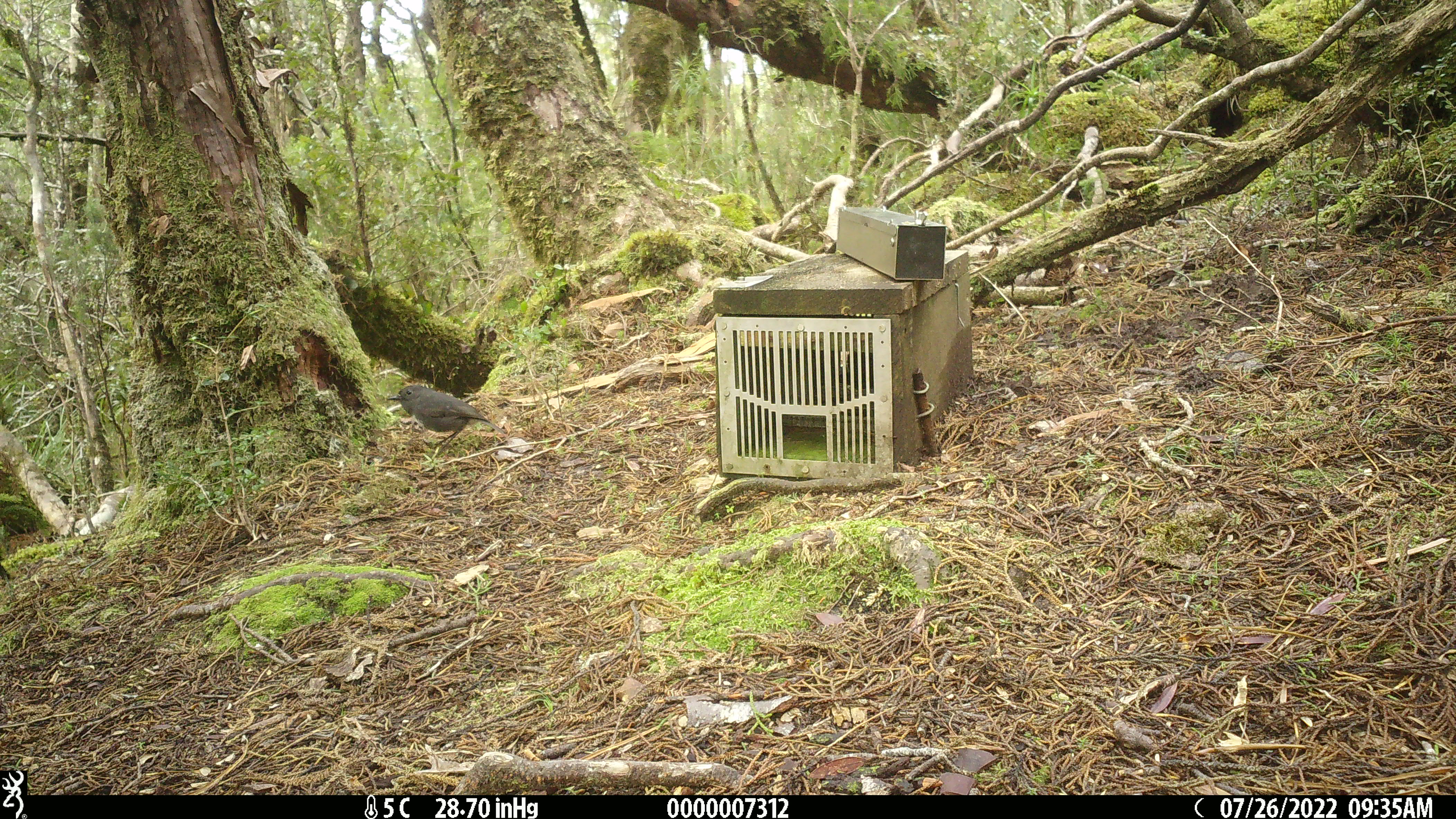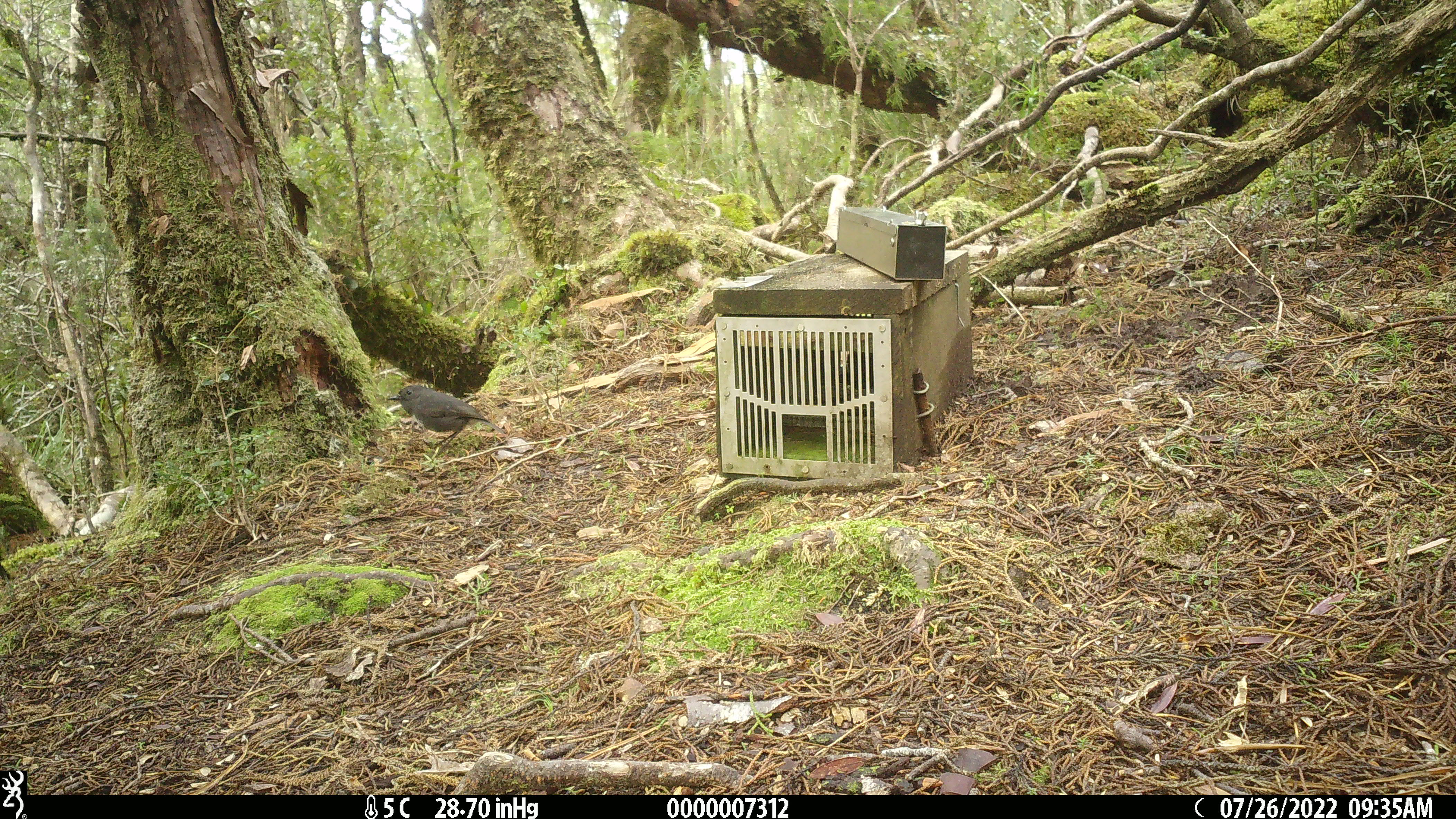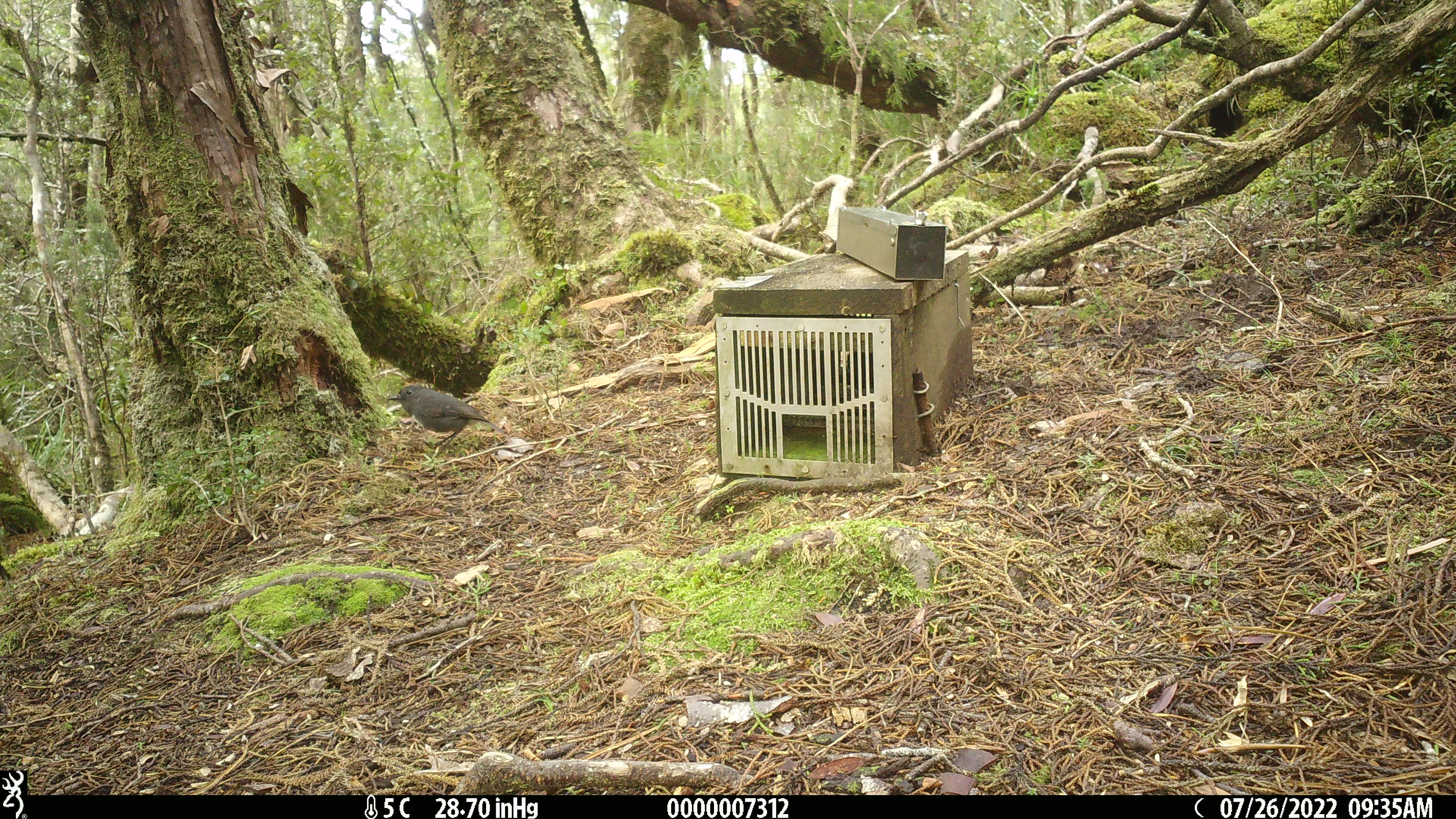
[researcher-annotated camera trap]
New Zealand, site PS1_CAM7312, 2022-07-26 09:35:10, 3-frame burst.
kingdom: Animalia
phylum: Chordata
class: Aves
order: Passeriformes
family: Petroicidae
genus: Petroica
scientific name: Petroica australis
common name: new zealand robin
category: robin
Robin (new zealand robin) (Petroica australis).